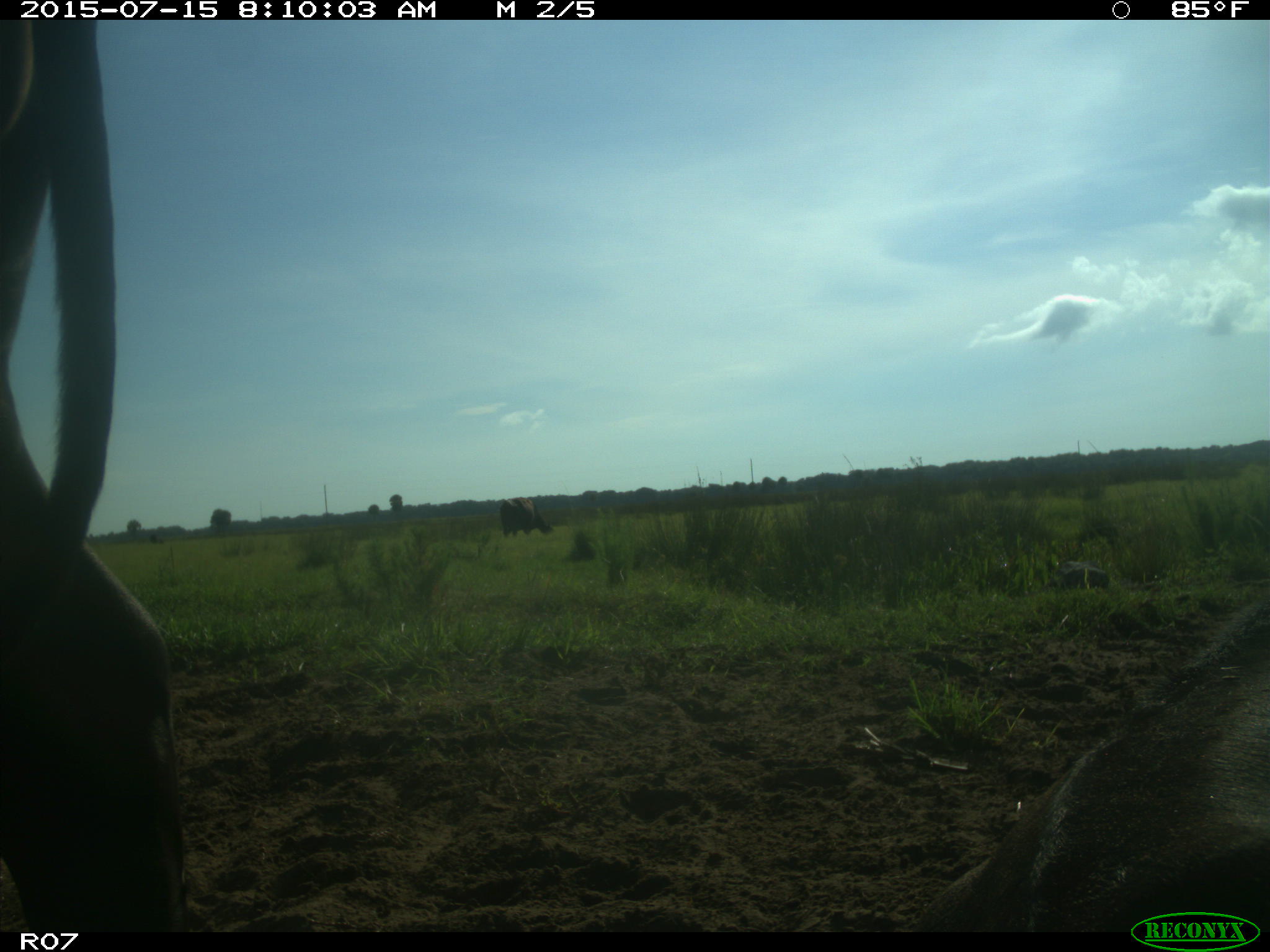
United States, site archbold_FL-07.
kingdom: Animalia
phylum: Chordata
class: Mammalia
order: Artiodactyla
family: Bovidae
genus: Bos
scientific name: Bos taurus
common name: domestic cow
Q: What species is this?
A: Bos taurus (domestic cow).